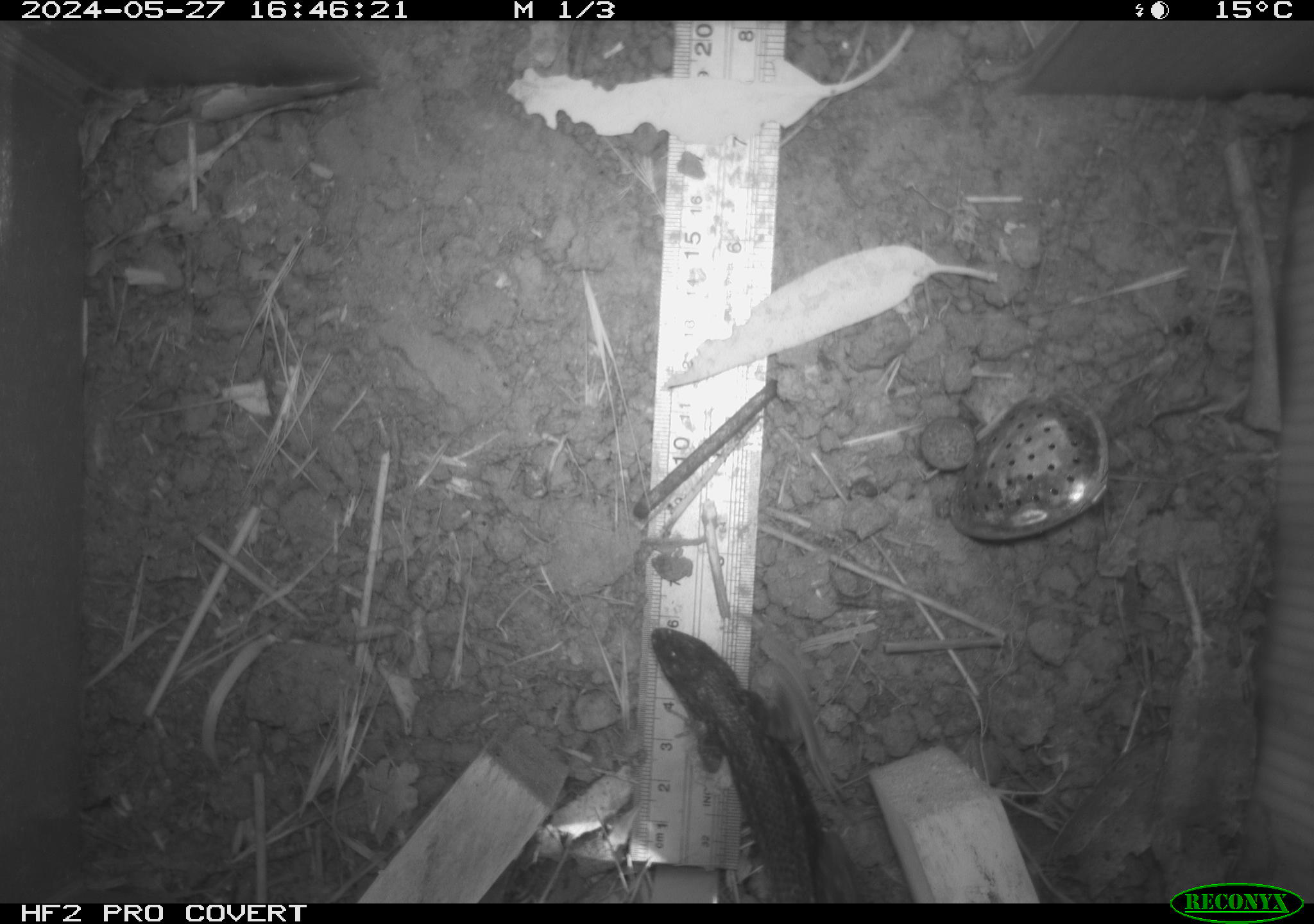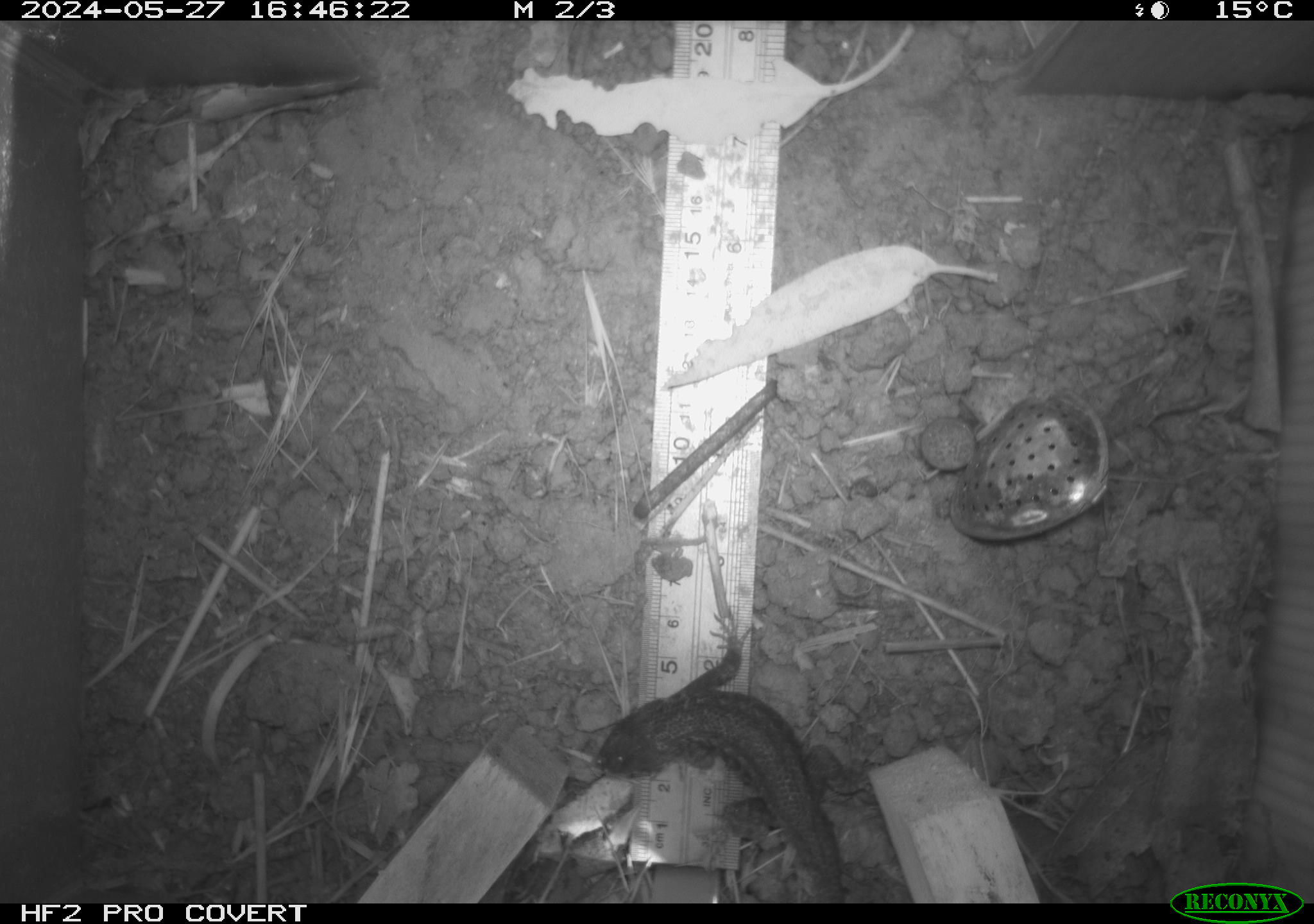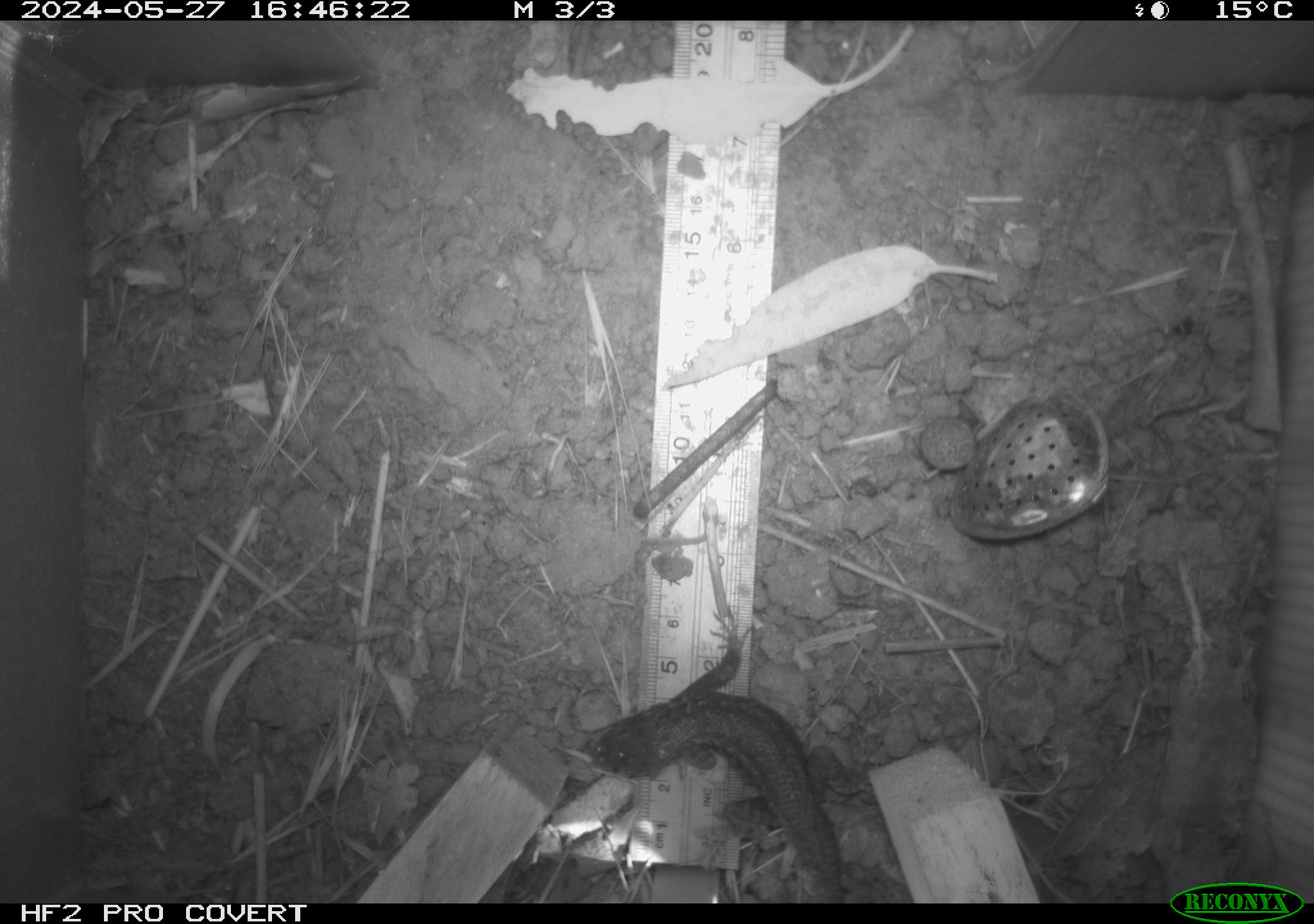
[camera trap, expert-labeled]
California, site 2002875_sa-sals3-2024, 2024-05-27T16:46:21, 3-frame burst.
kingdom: Animalia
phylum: Chordata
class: Reptilia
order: Squamata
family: Phrynosomatidae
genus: Sceloporus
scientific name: Sceloporus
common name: spiny lizards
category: sceloporus species